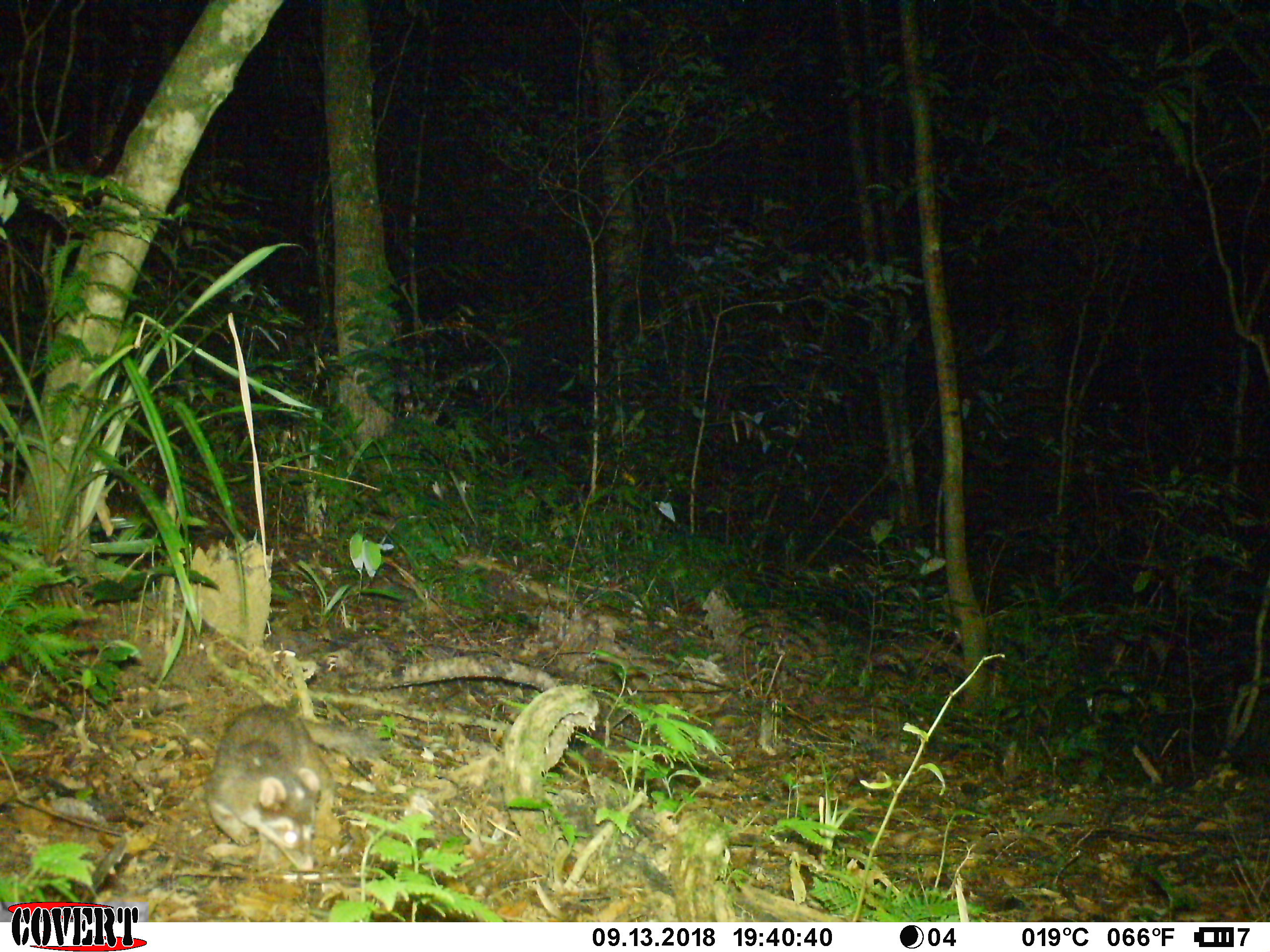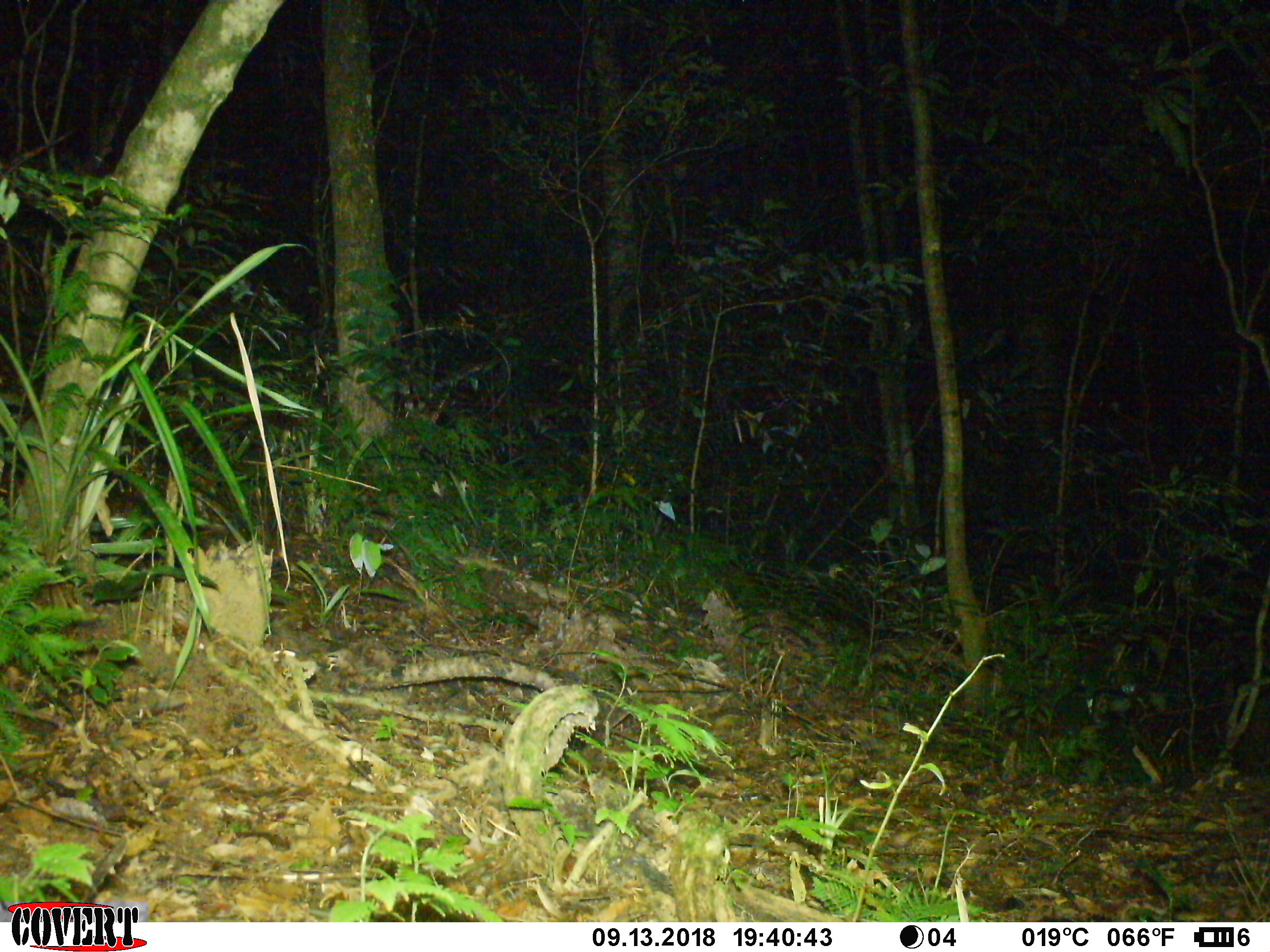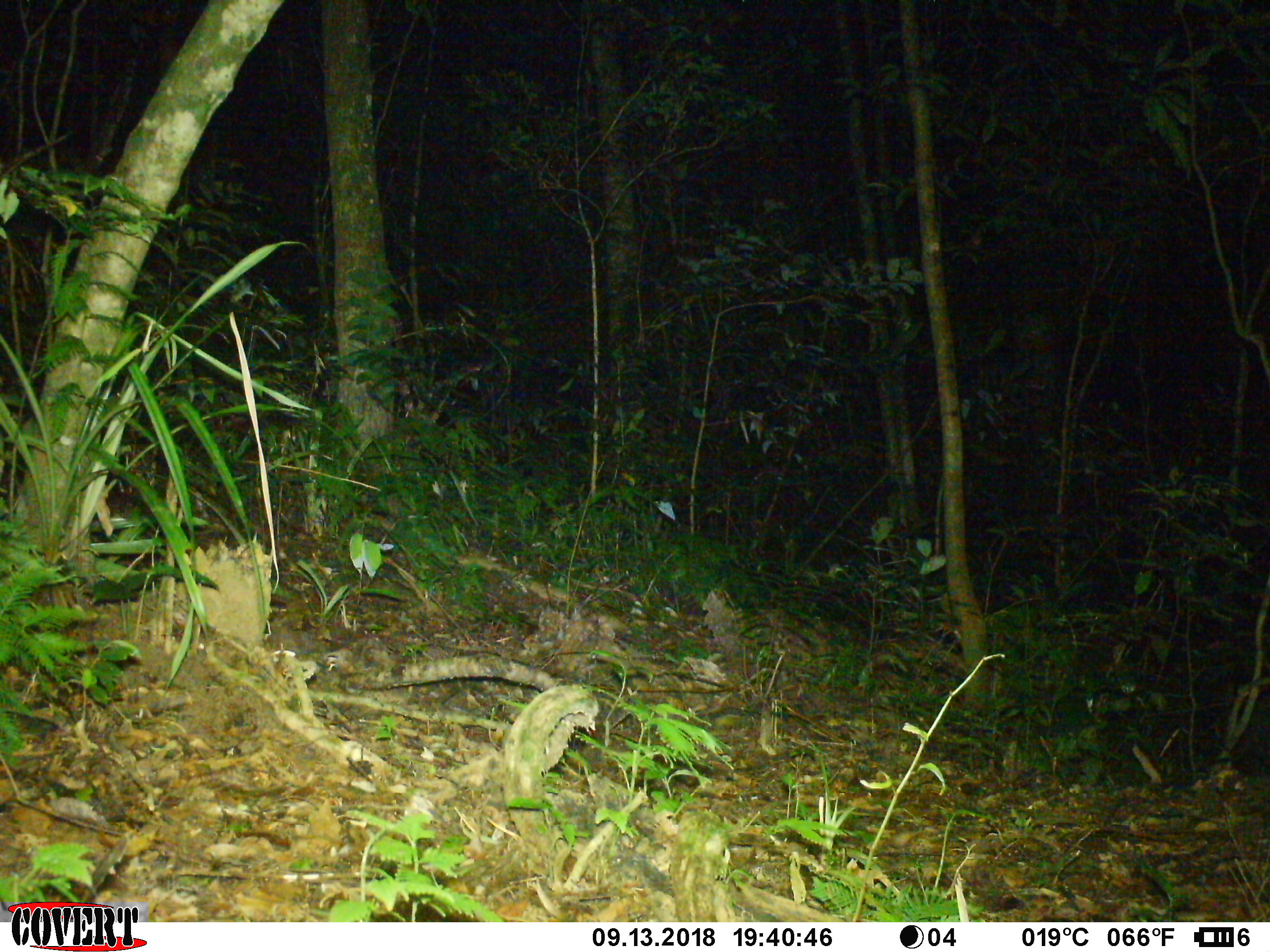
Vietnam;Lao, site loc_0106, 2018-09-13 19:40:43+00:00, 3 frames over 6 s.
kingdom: Animalia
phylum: Chordata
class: Mammalia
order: Carnivora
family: Mustelidae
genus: Melogale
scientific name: Melogale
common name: ferret badger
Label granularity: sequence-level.